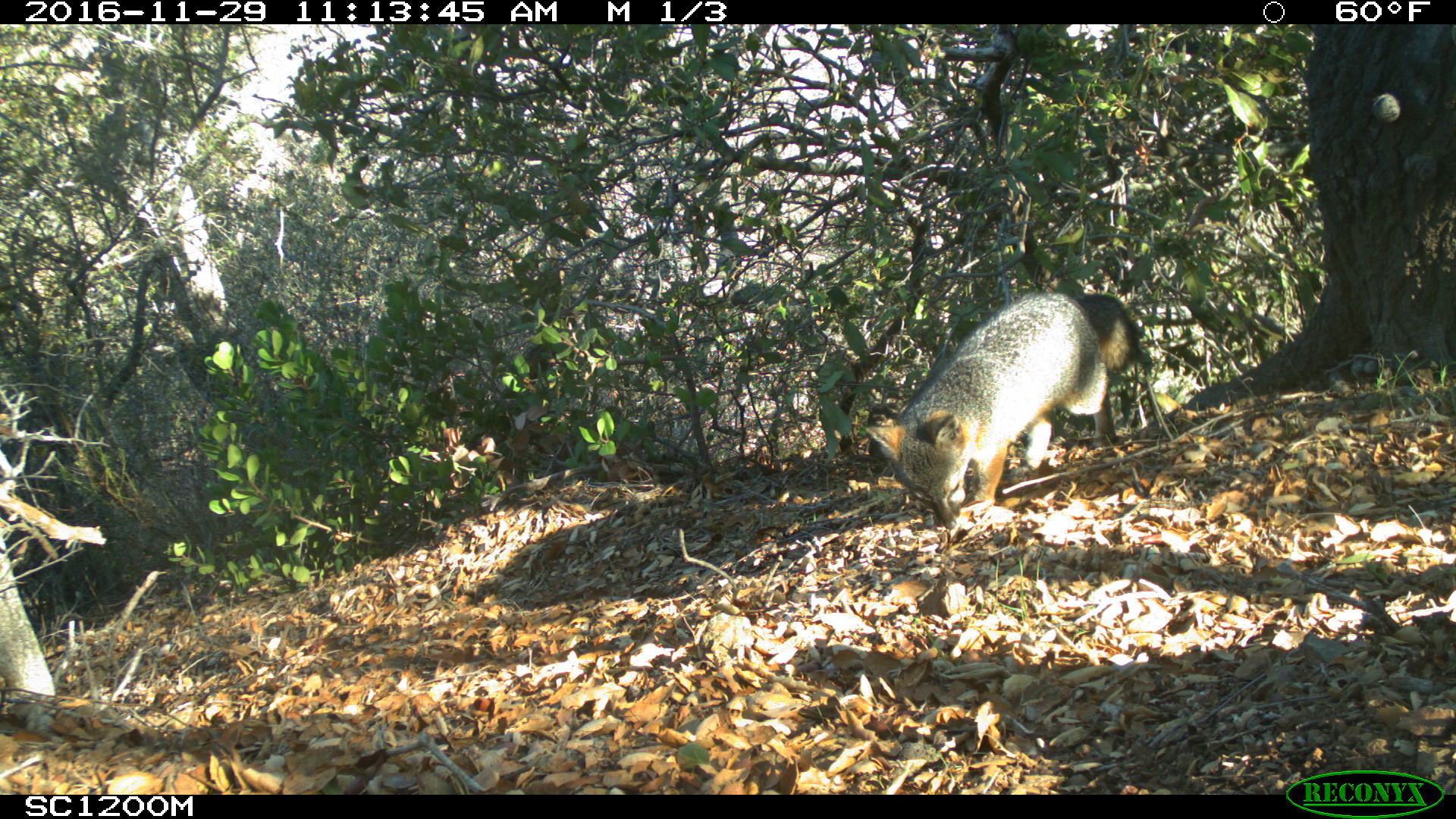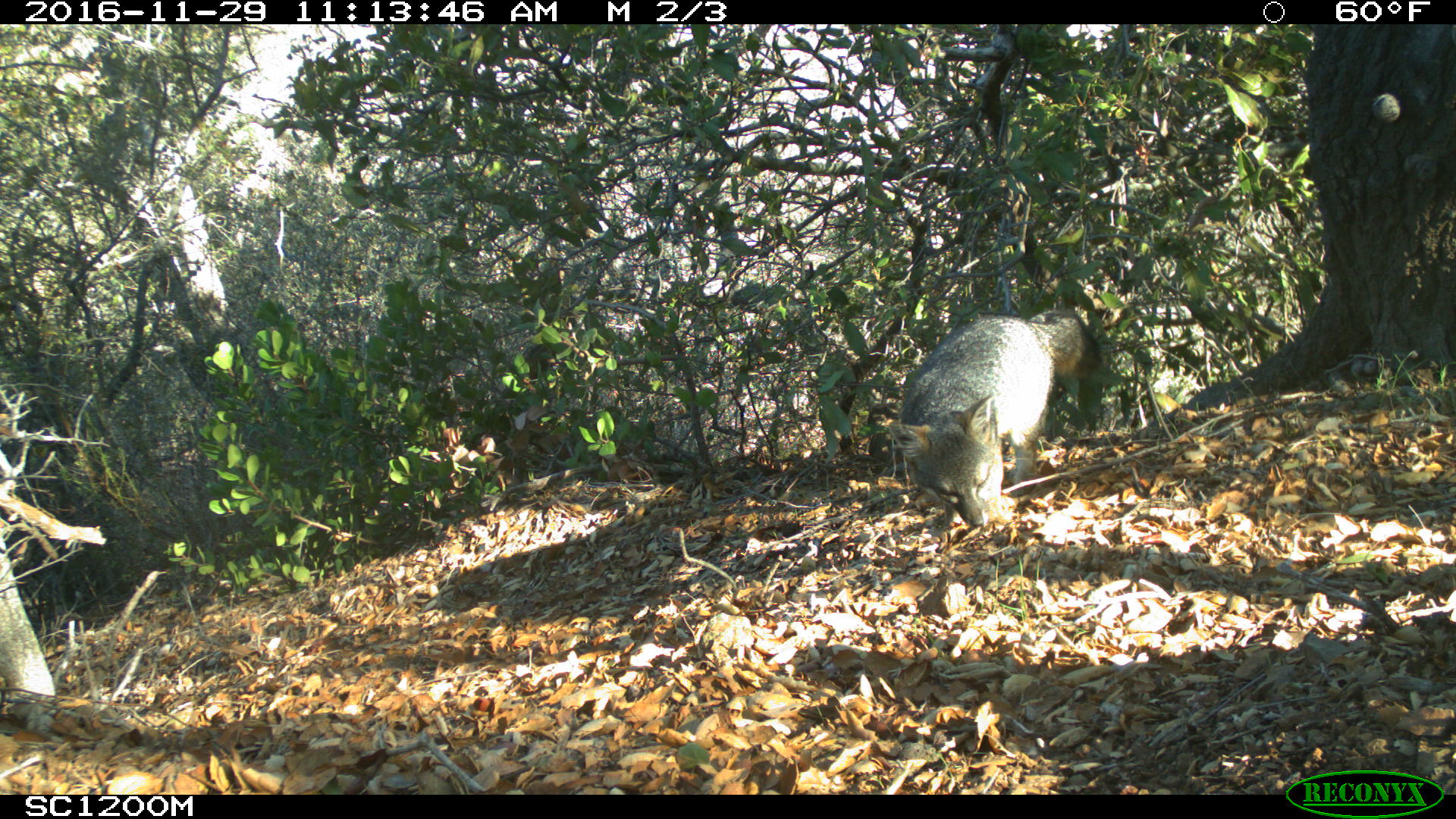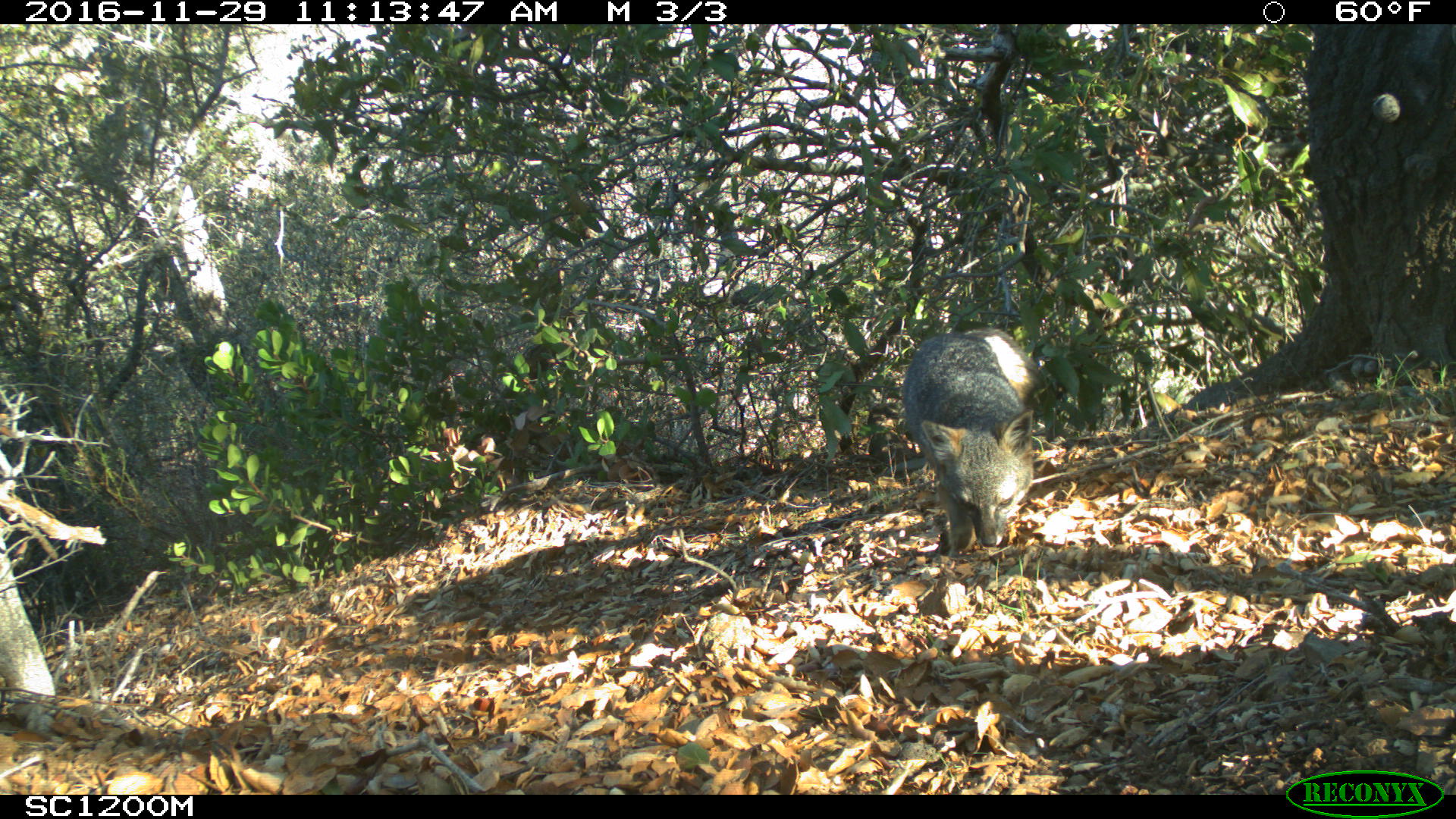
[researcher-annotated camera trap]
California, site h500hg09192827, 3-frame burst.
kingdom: Animalia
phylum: Chordata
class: Mammalia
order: Carnivora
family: Canidae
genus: Urocyon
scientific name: Urocyon littoralis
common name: island fox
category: fox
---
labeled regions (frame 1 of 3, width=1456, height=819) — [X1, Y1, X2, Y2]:
fox: [866, 291, 1141, 530]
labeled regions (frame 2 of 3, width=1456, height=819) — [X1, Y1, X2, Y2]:
fox: [889, 312, 1103, 528]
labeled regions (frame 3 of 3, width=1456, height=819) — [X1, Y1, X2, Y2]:
fox: [902, 328, 1040, 551]